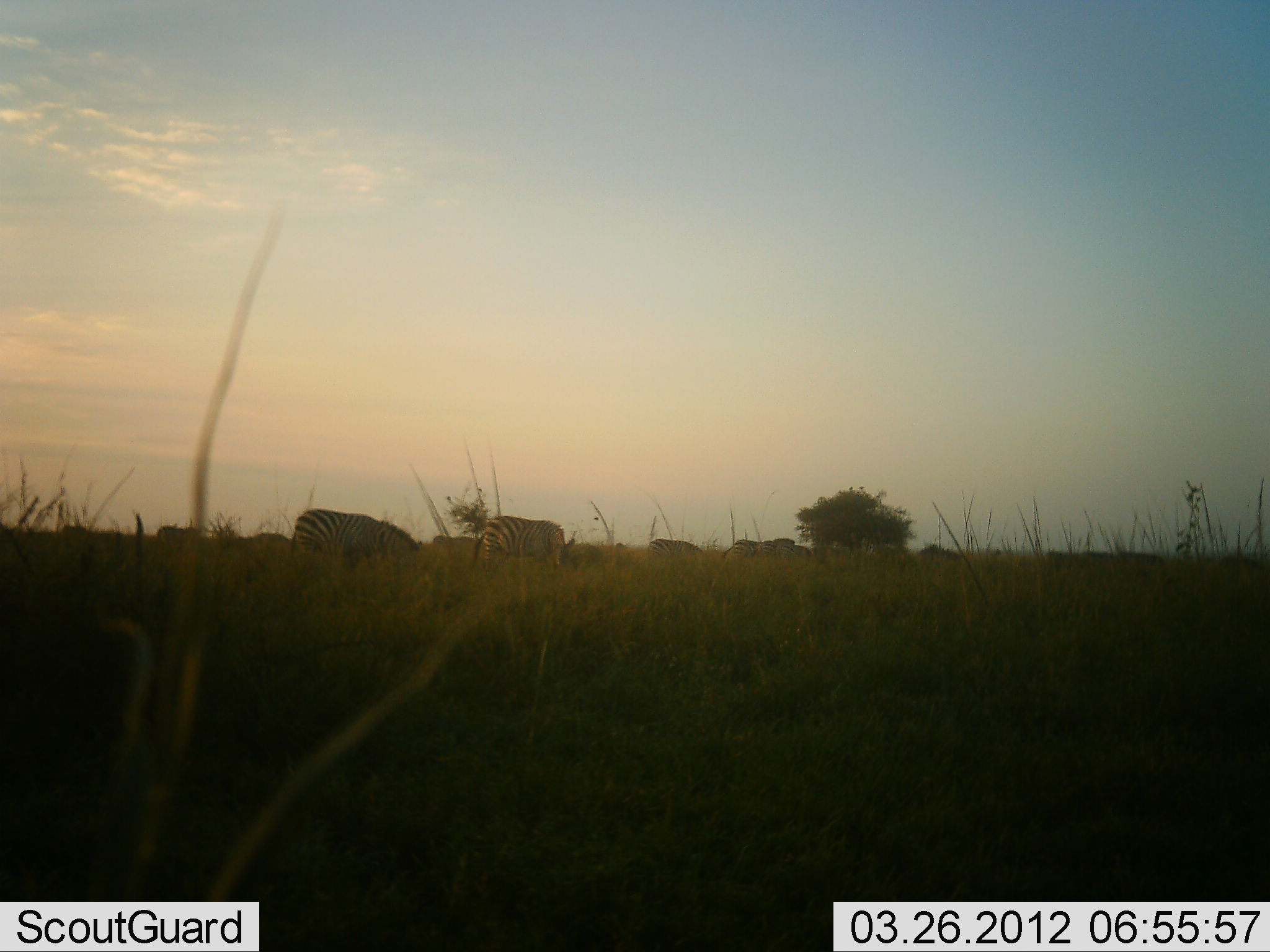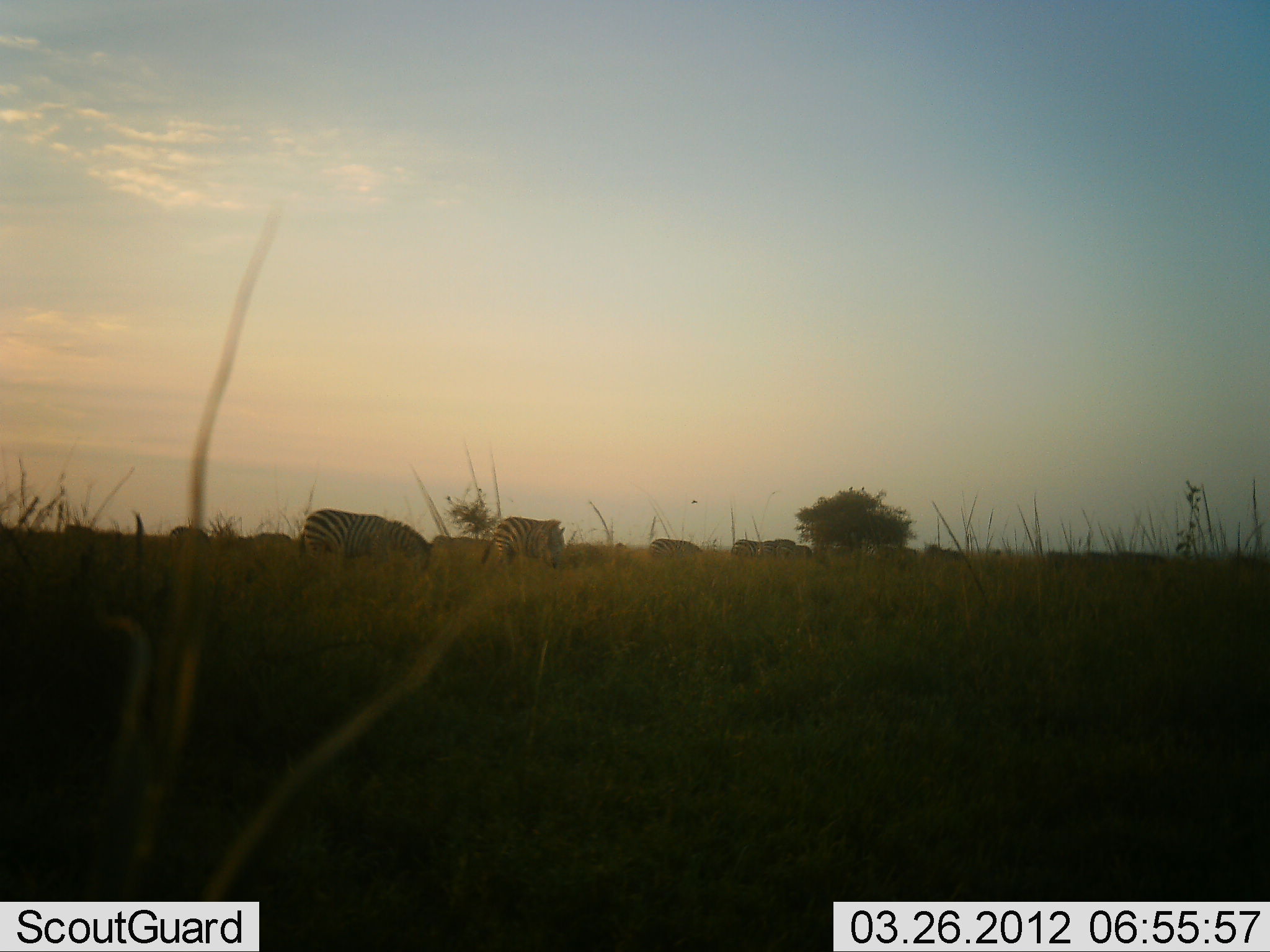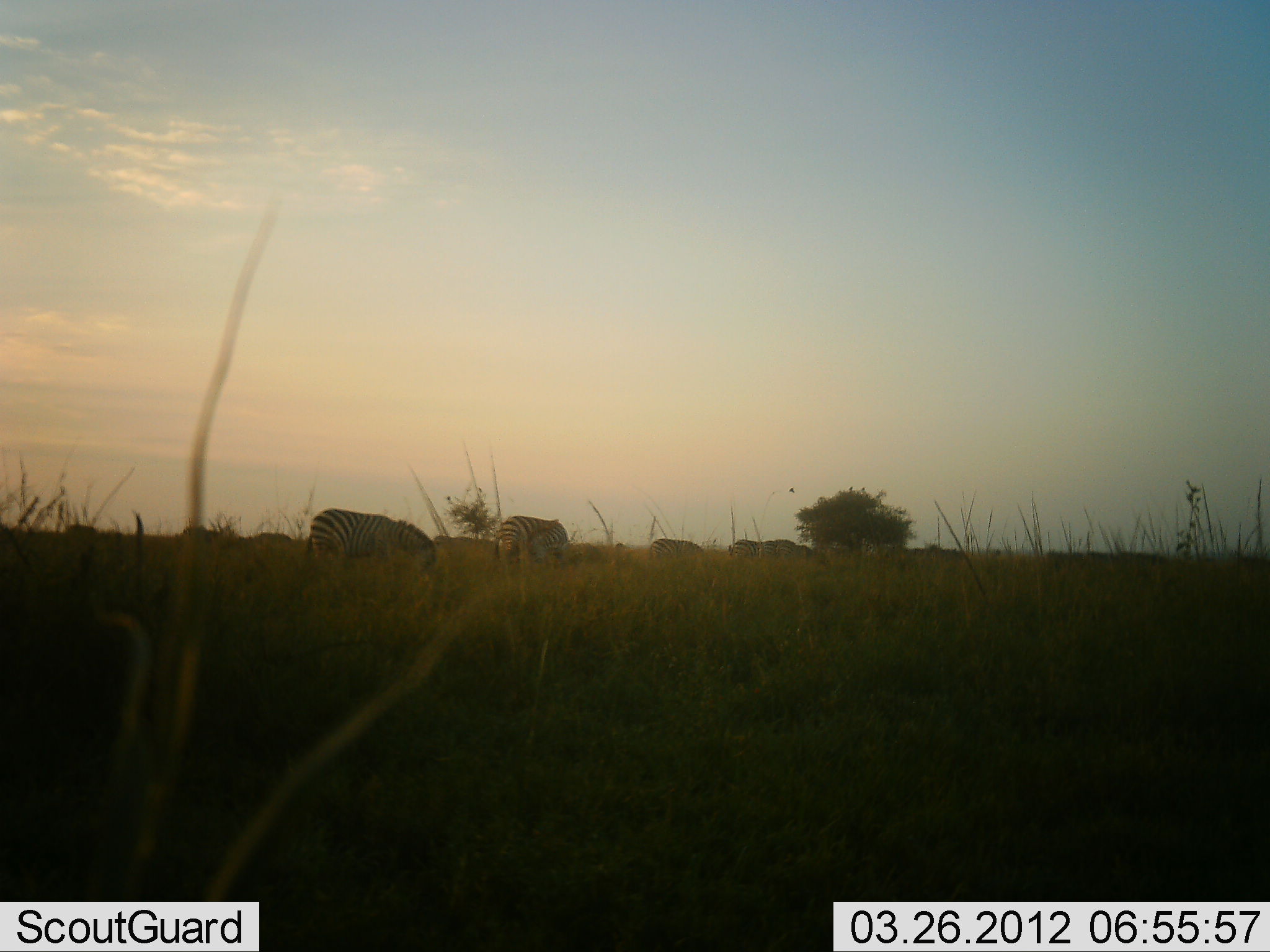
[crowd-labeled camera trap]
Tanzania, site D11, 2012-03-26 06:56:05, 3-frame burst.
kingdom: Animalia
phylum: Chordata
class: Mammalia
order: Perissodactyla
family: Equidae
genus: Equus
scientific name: Equus quagga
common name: plains zebra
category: zebra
Zebra (plains zebra) (Equus quagga), count 7. Behavior (volunteer vote fractions): standing 27%, resting 3%, moving 52%, interacting 0%. Young present (vote fraction): 0%. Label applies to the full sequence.